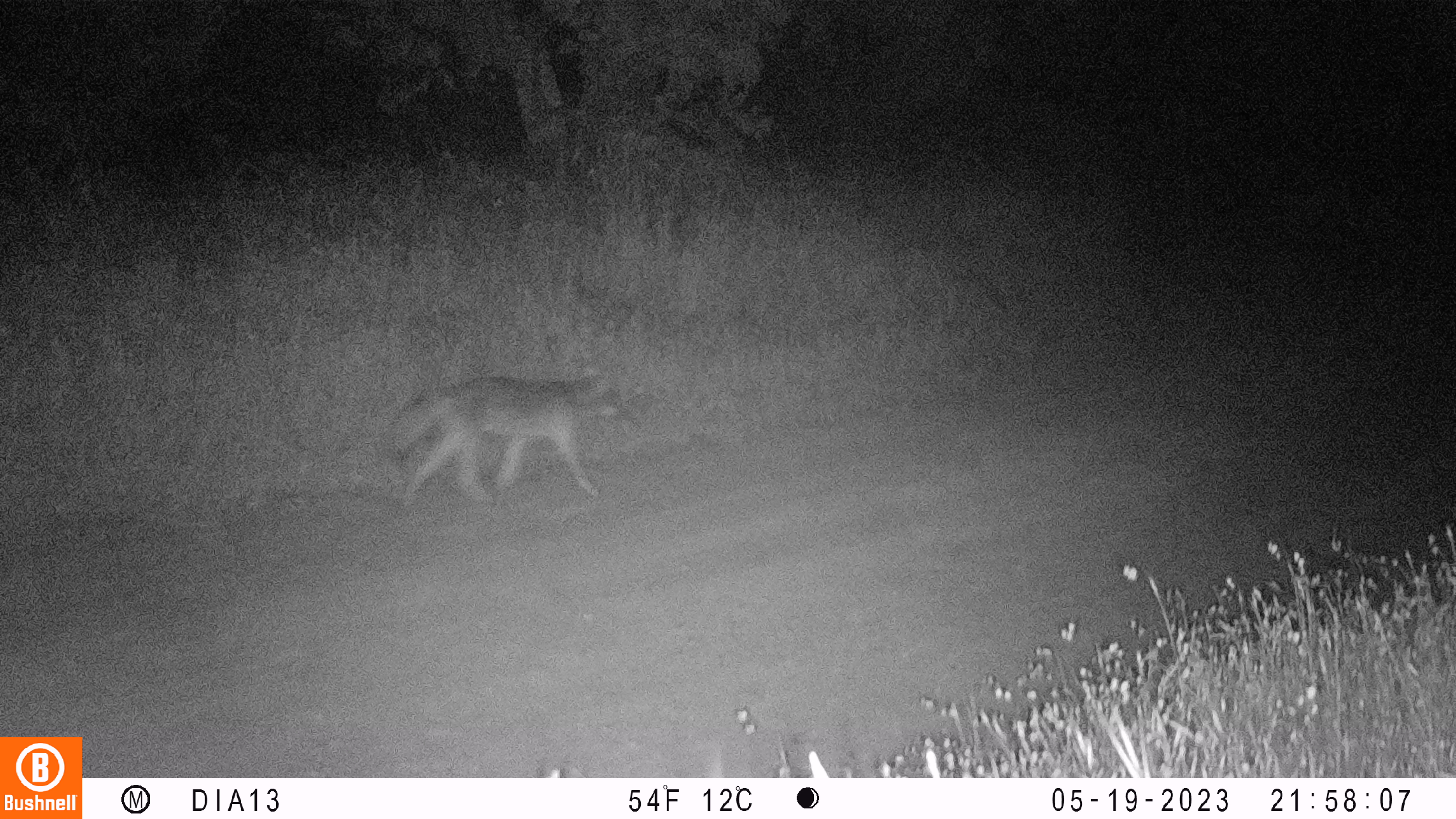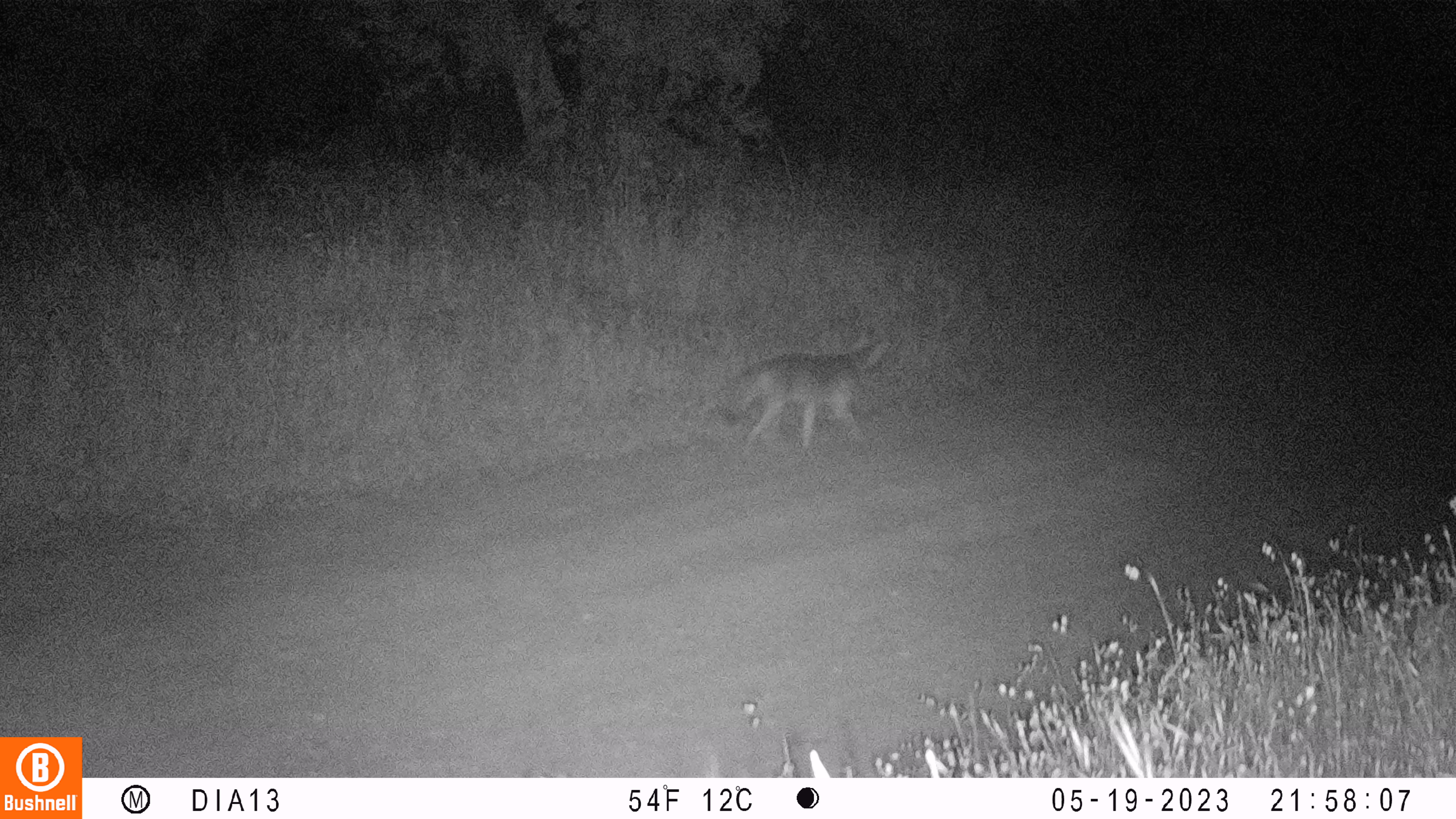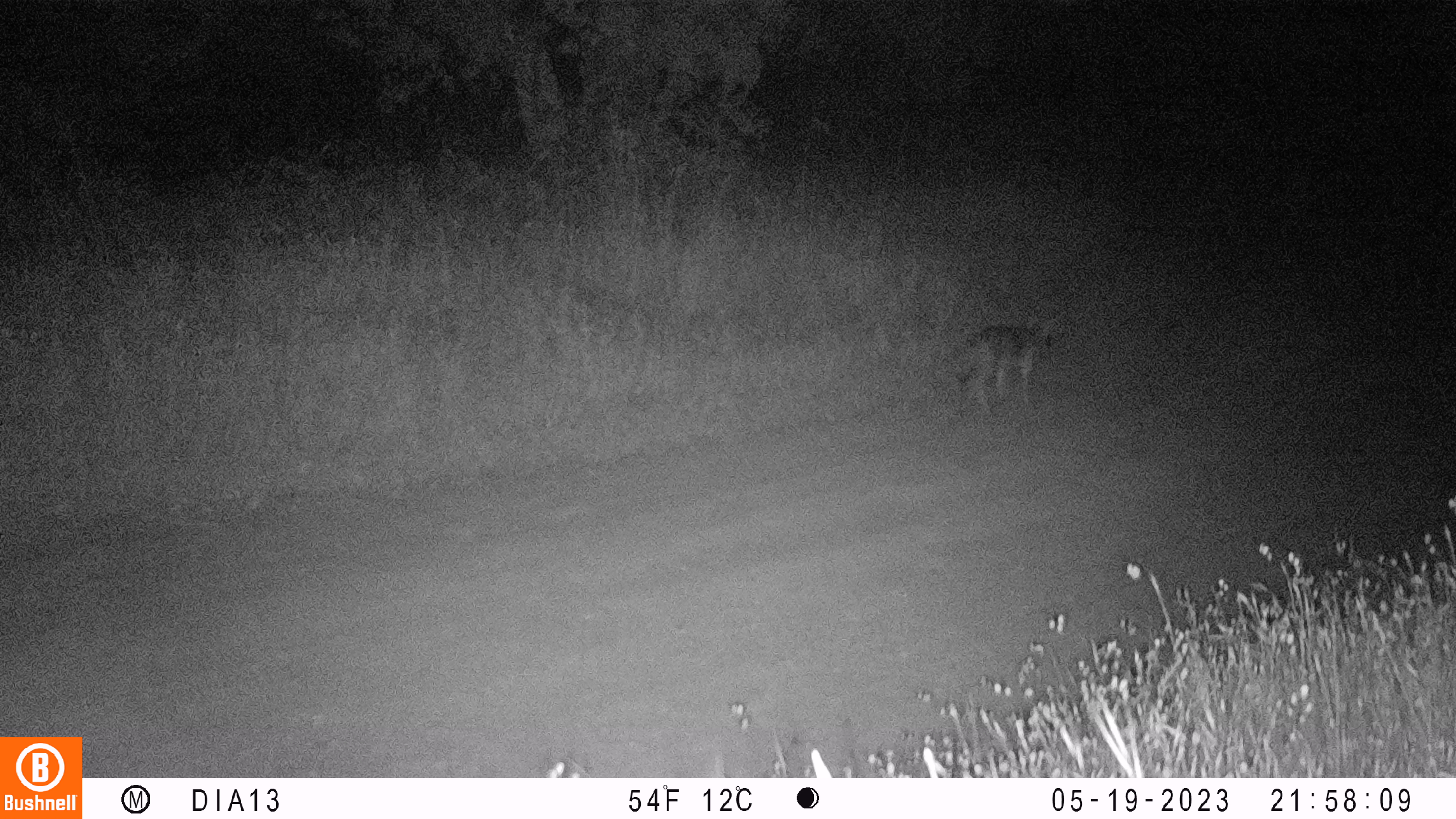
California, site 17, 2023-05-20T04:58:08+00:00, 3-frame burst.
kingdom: Animalia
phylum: Chordata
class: Mammalia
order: Carnivora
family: Canidae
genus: Canis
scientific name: Canis latrans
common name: coyote